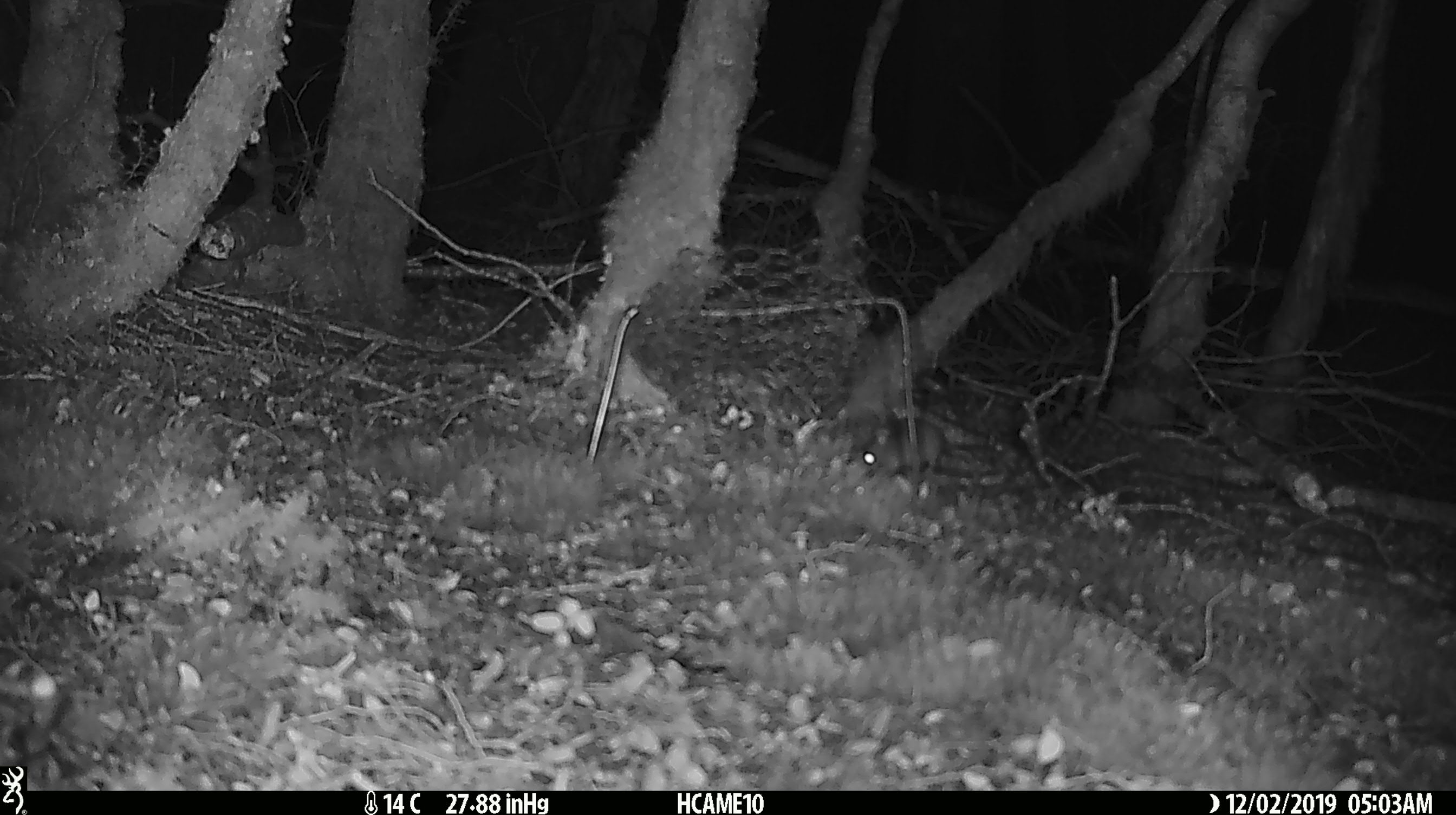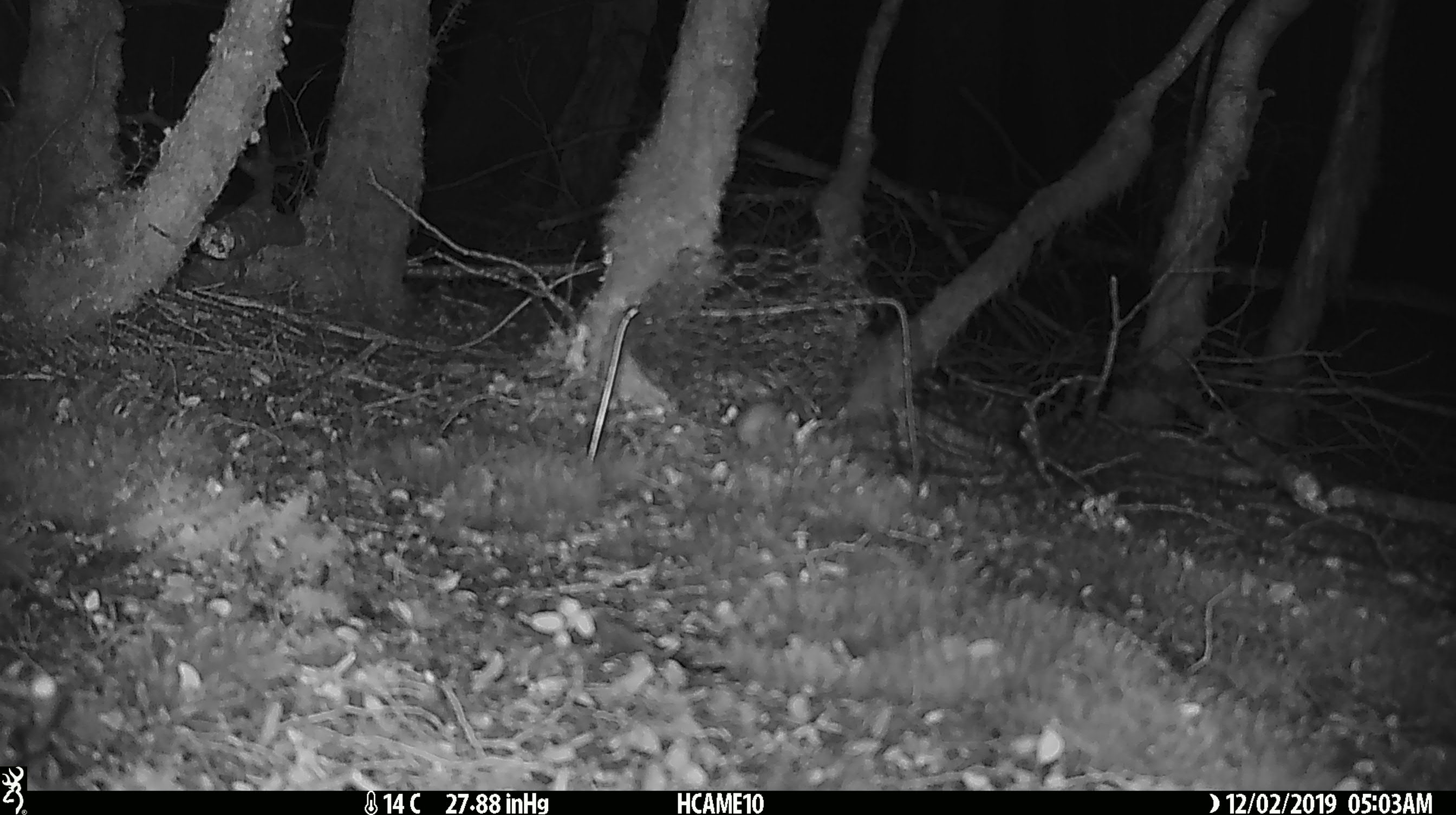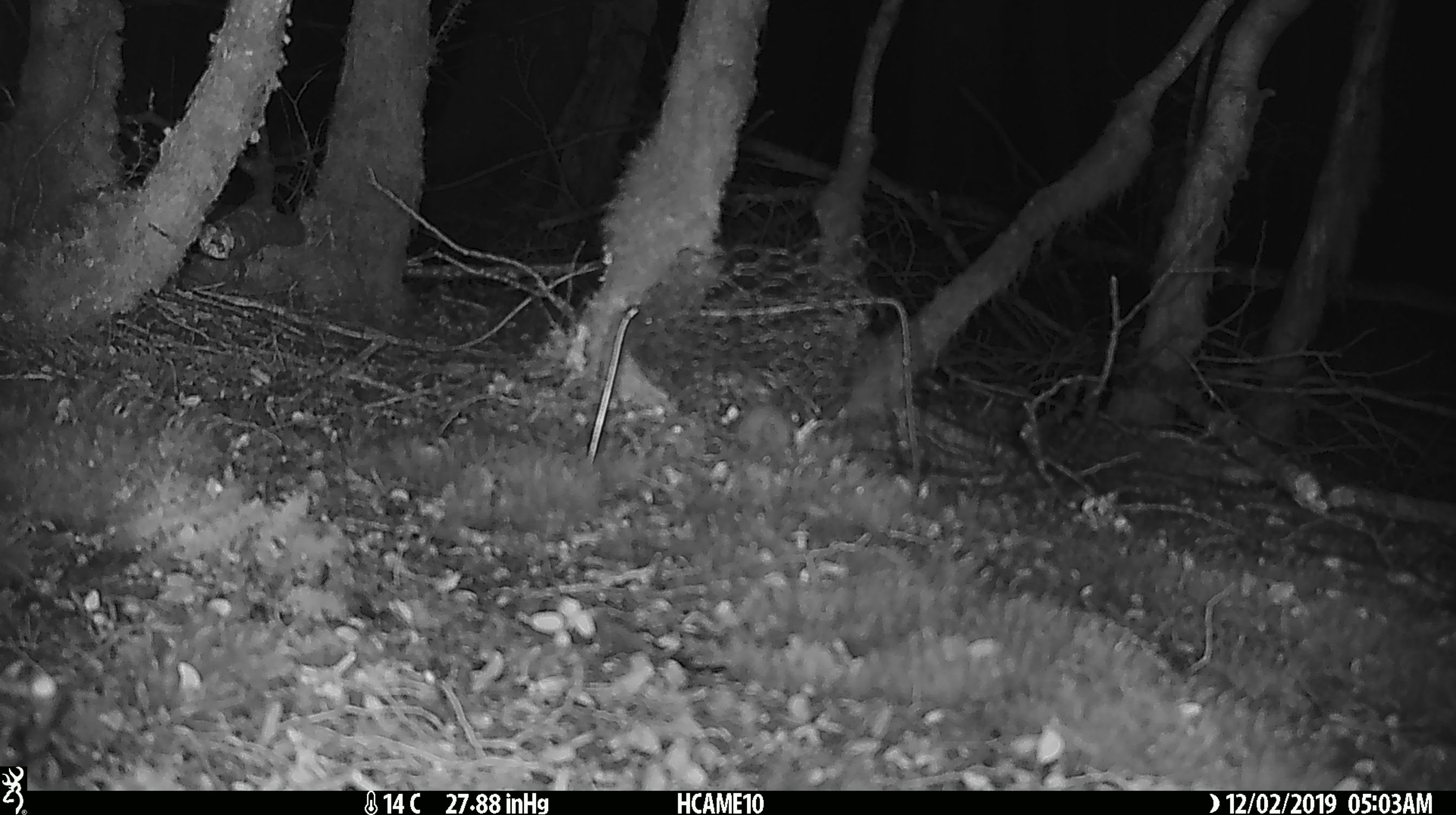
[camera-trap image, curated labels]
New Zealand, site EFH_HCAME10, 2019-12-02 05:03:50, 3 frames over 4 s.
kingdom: Animalia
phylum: Chordata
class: Mammalia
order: Rodentia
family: Muridae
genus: Mus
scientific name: Mus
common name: mouse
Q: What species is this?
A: Mouse (Mus).